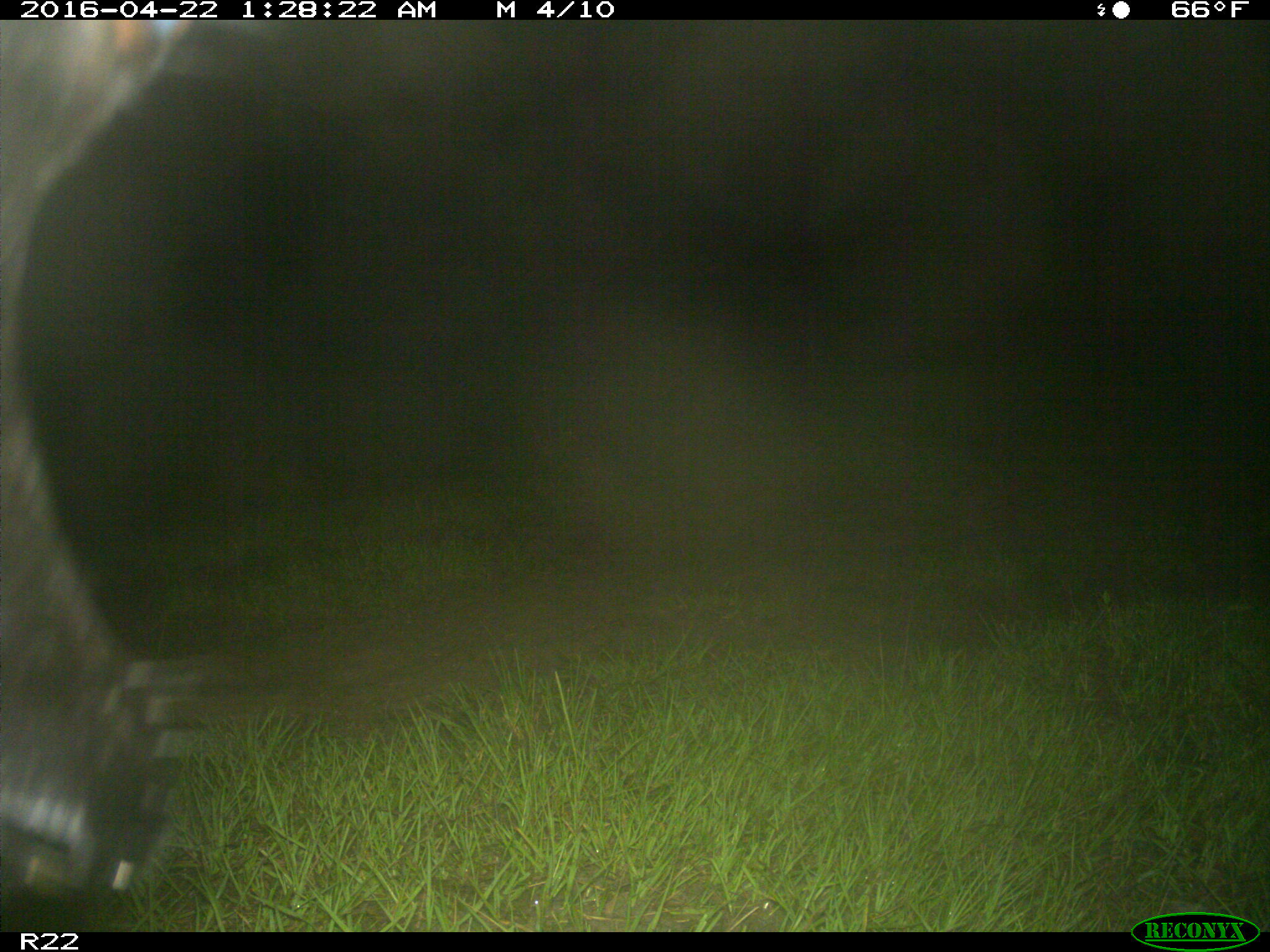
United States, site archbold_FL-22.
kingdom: Animalia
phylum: Chordata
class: Mammalia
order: Artiodactyla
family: Bovidae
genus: Bos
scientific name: Bos taurus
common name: domestic cow